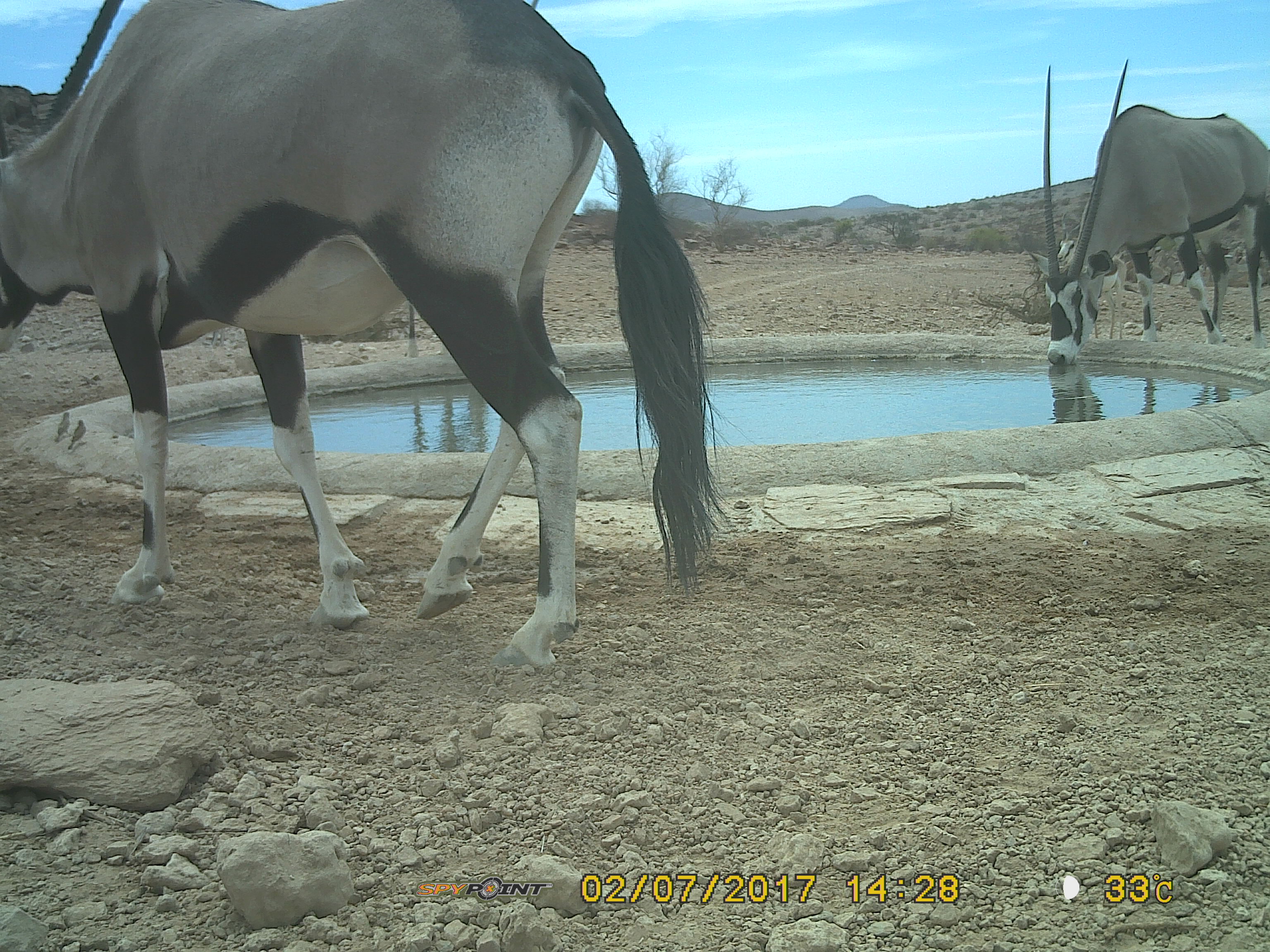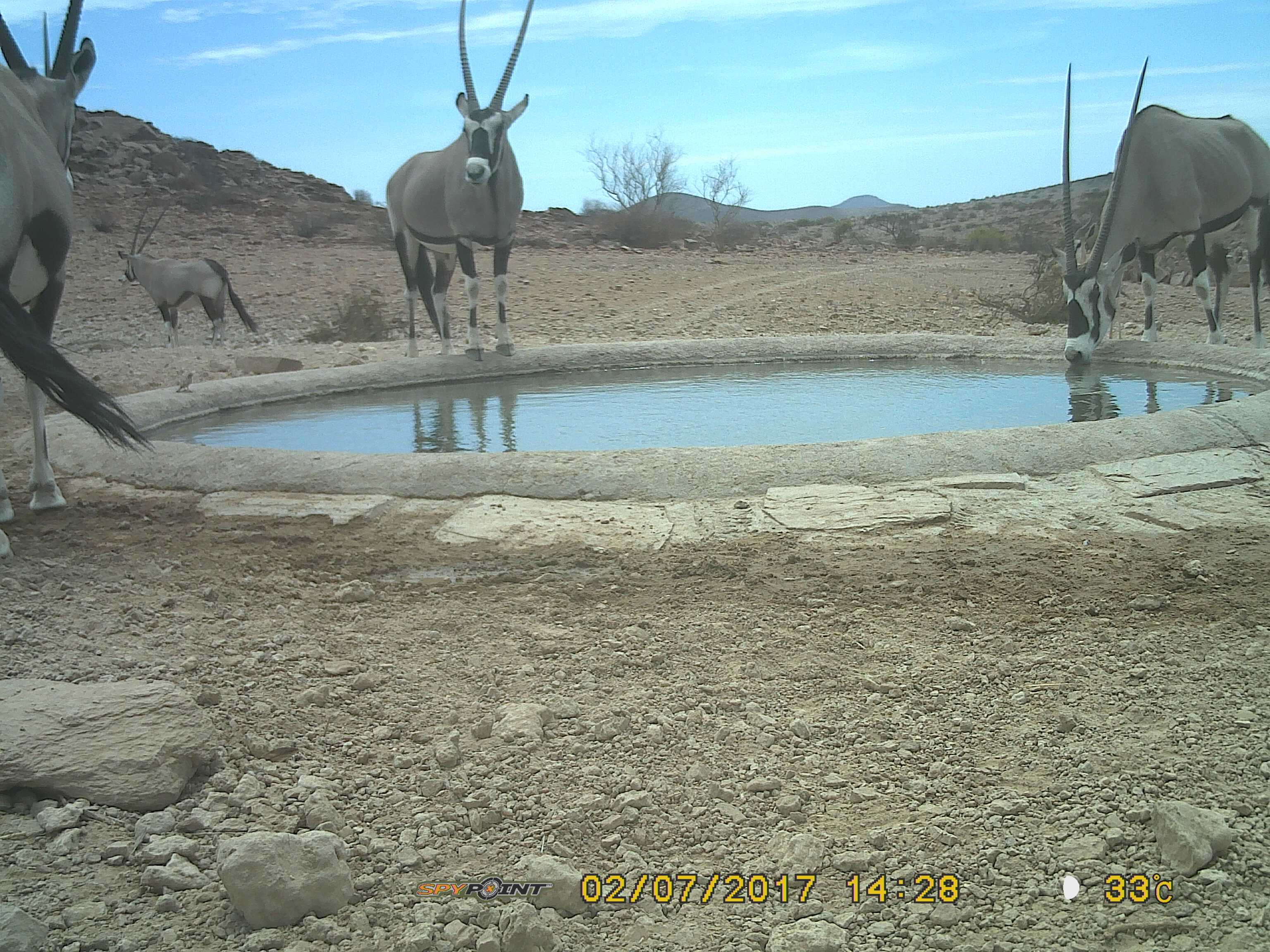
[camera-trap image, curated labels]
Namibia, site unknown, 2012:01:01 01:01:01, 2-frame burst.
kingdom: Animalia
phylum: Chordata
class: Mammalia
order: Artiodactyla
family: Bovidae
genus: Oryx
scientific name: Oryx gazella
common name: gemsbok